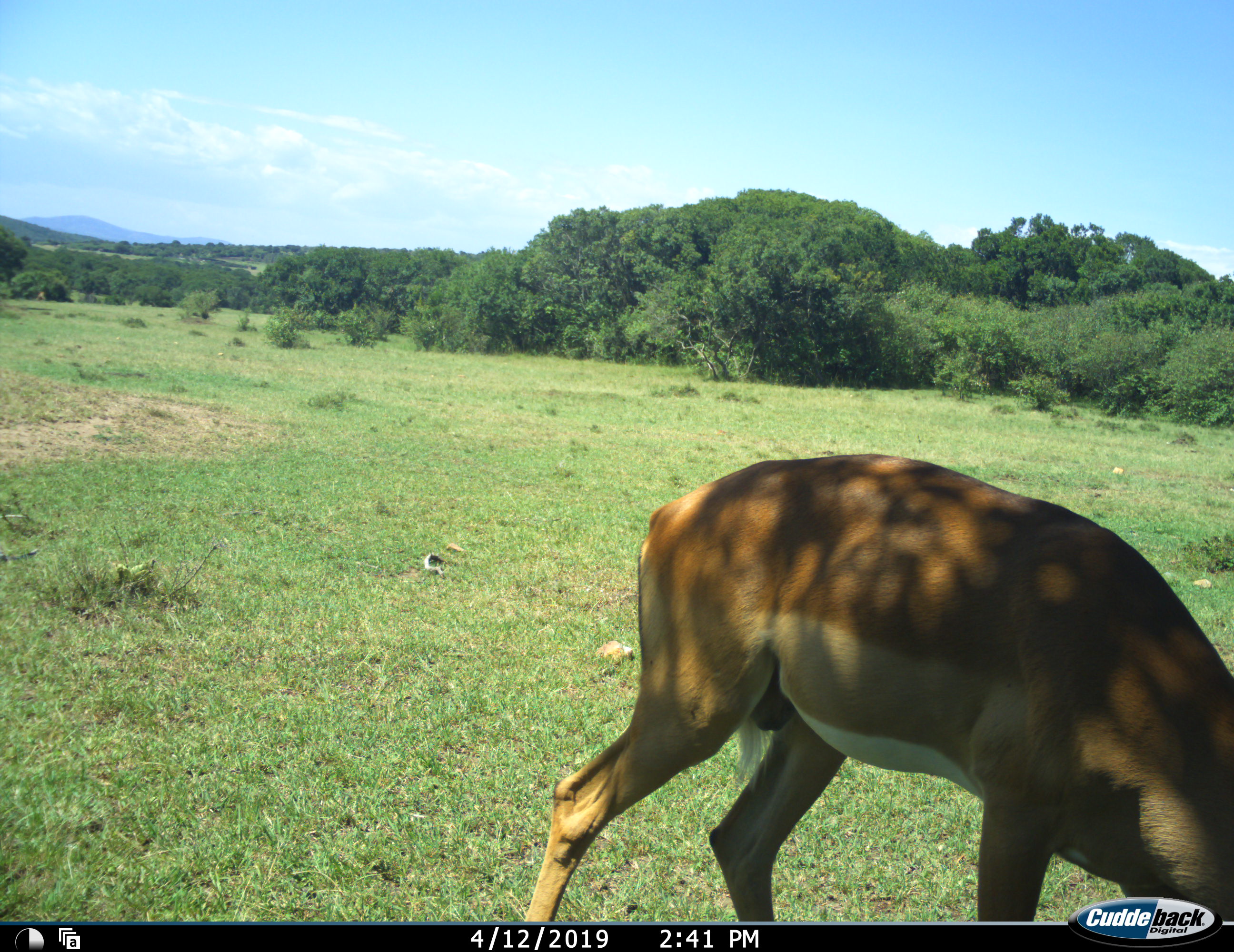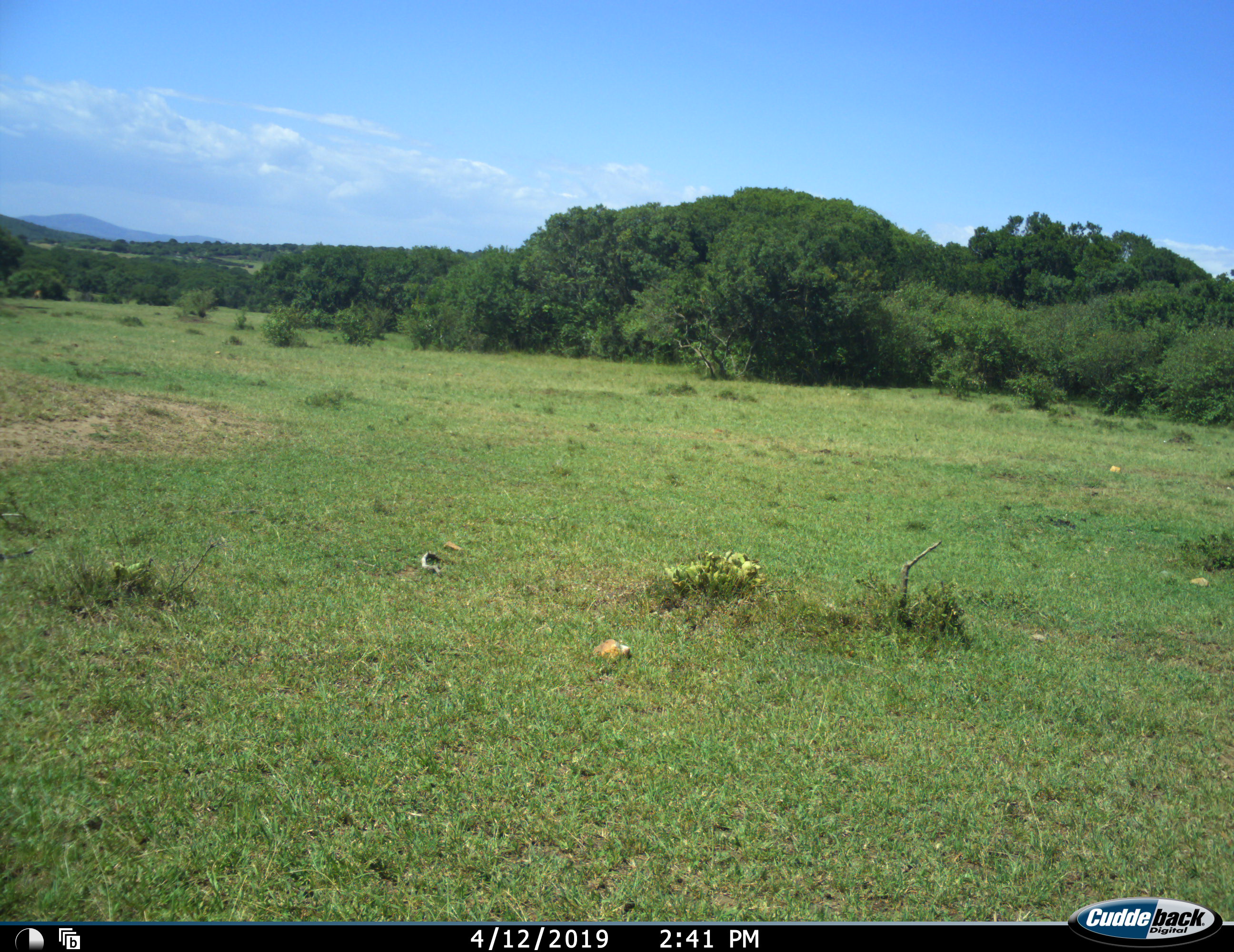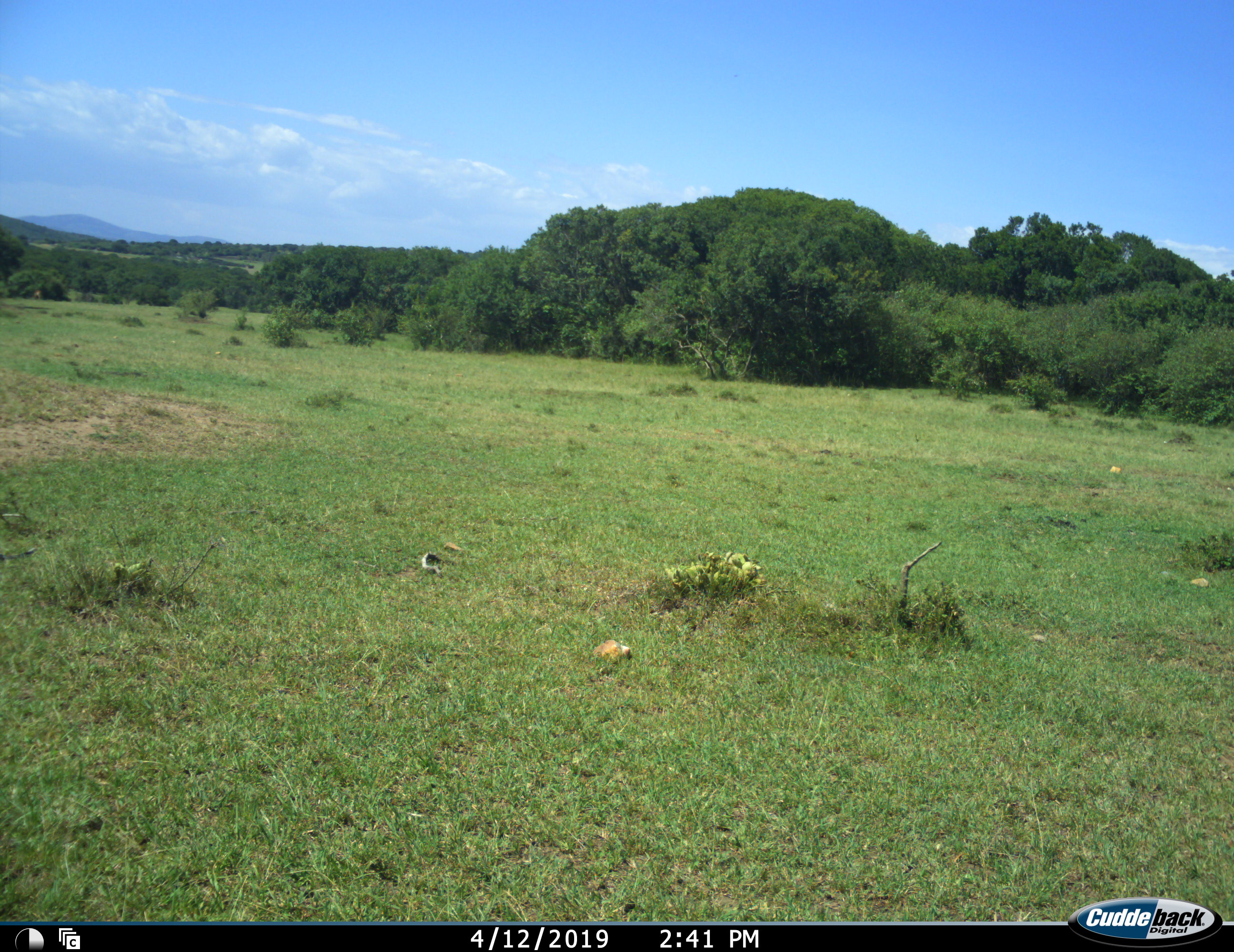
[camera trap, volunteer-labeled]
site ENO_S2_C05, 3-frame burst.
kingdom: Animalia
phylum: Chordata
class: Mammalia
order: Artiodactyla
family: Bovidae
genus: Aepyceros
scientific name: Aepyceros melampus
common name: impala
Impala (Aepyceros melampus), count 1. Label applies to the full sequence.